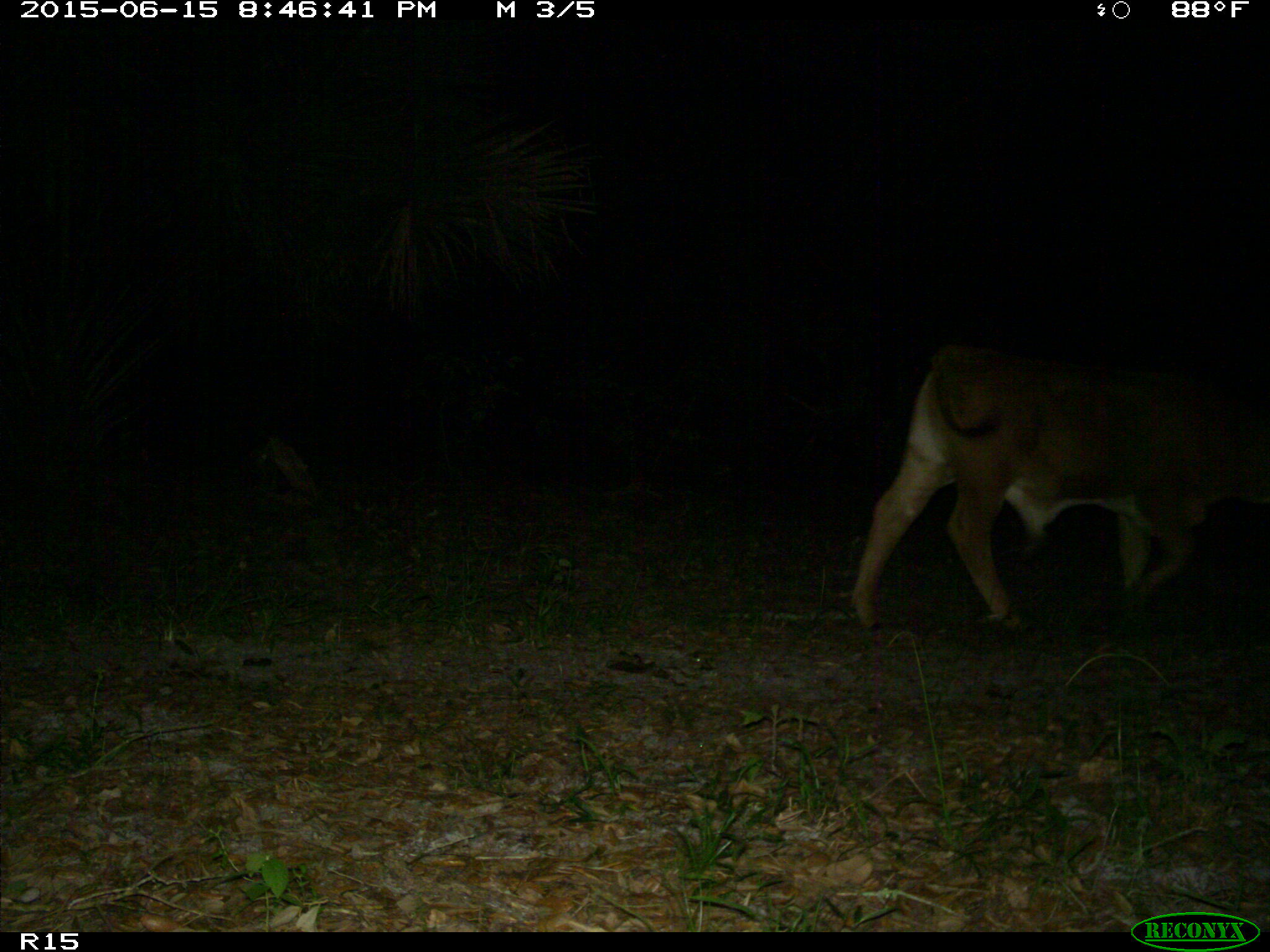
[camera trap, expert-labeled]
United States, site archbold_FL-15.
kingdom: Animalia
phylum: Chordata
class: Mammalia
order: Artiodactyla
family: Bovidae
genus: Bos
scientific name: Bos taurus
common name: domestic cow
Bos taurus (domestic cow).